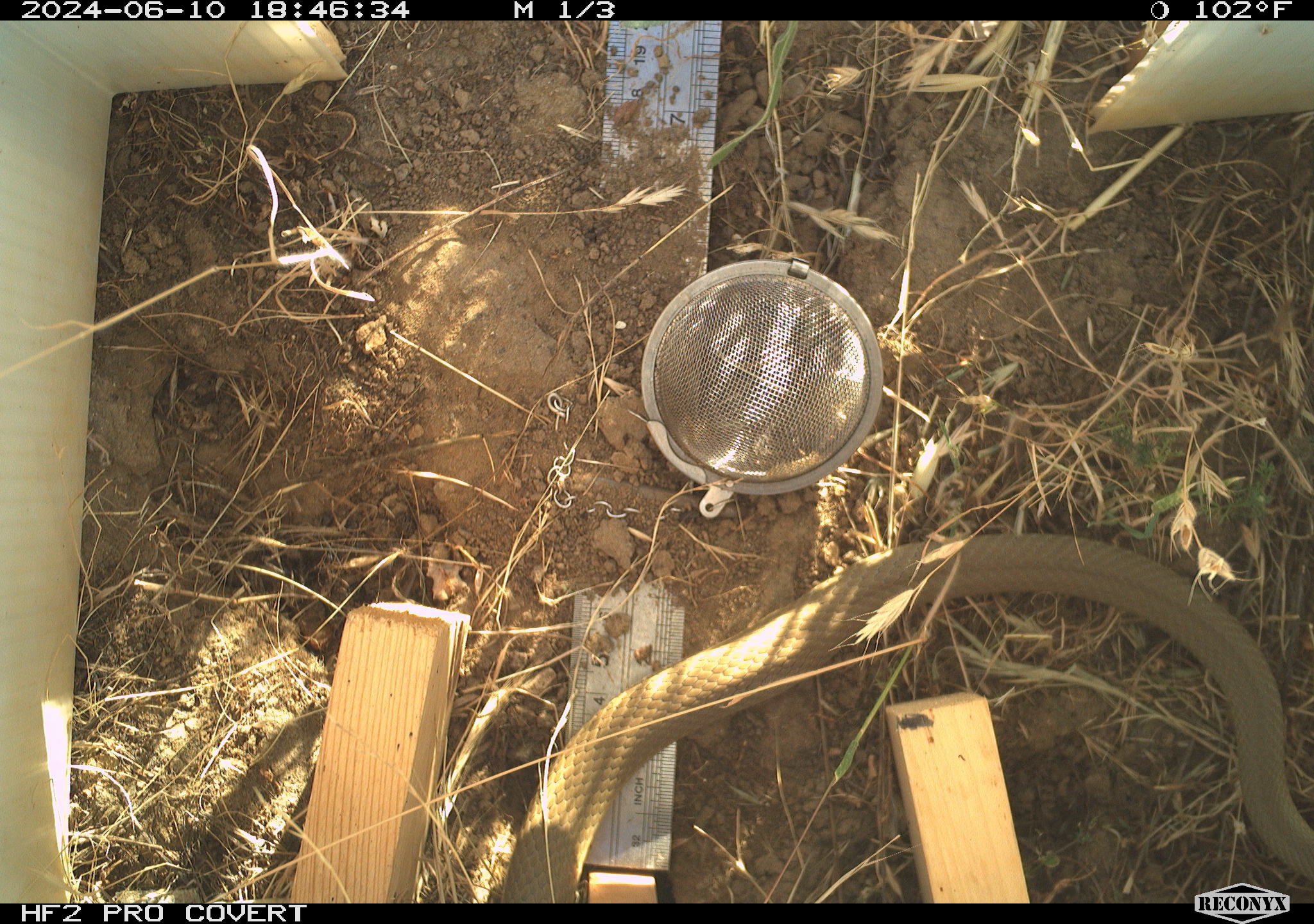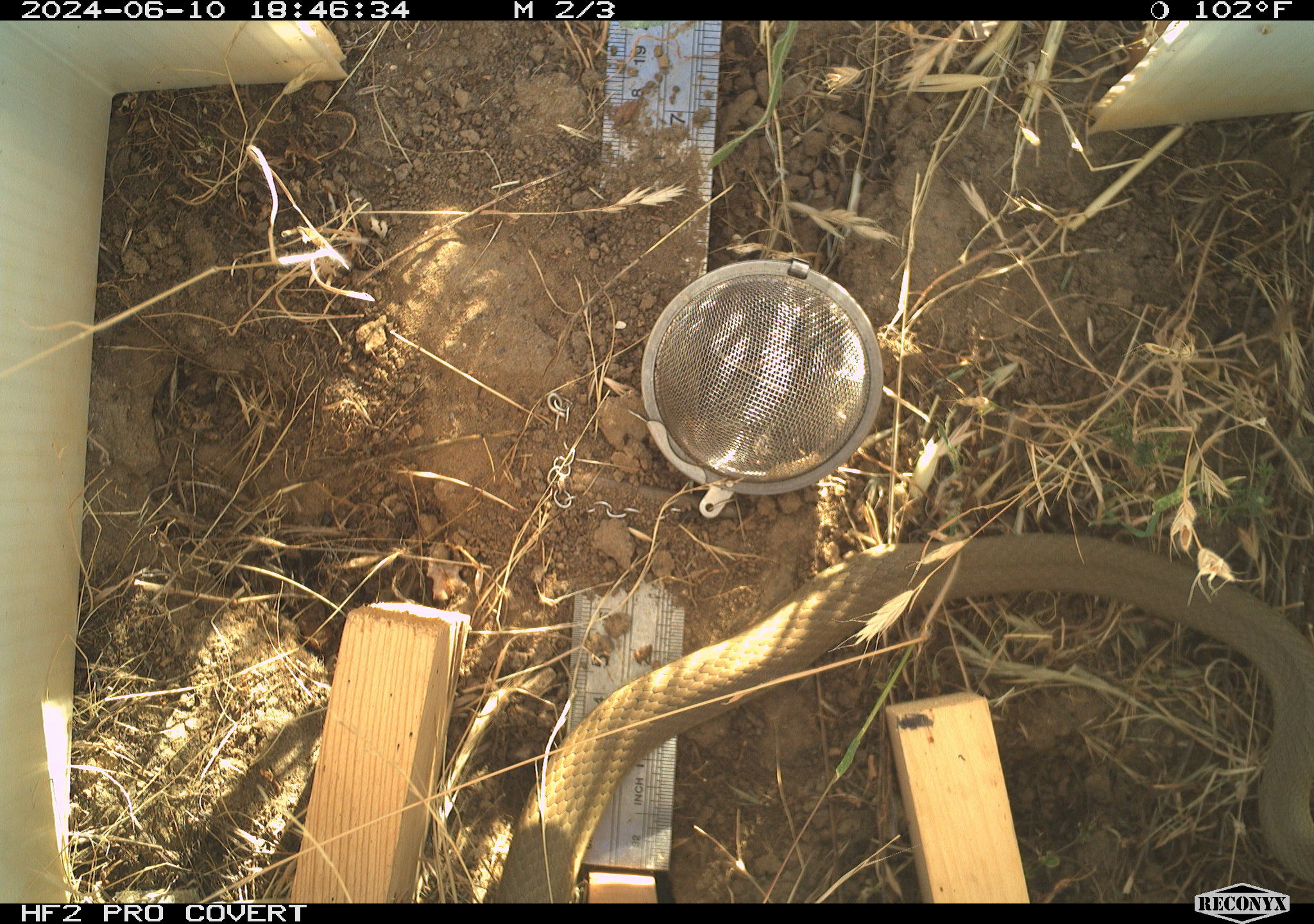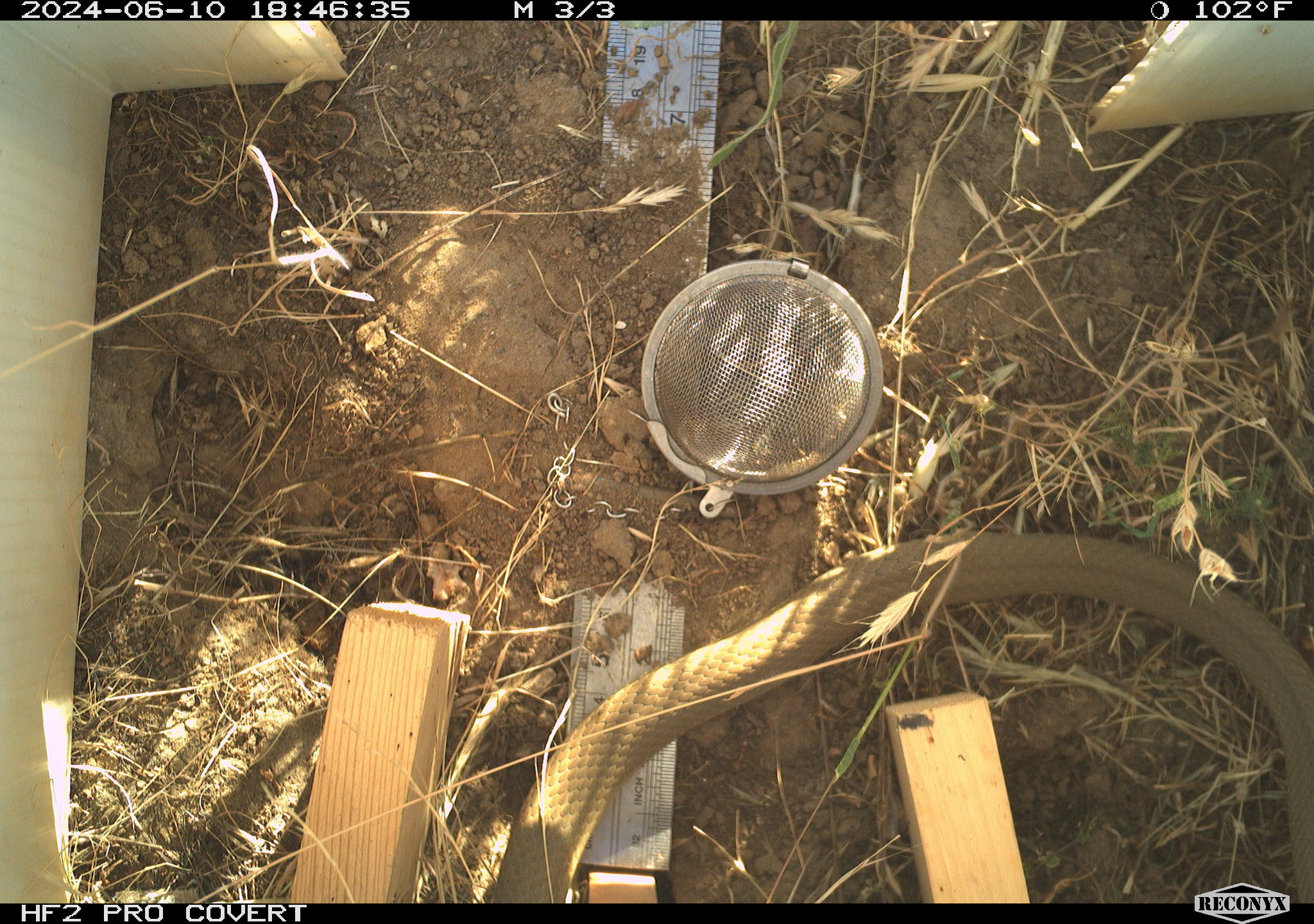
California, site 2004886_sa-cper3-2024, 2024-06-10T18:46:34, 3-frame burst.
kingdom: Animalia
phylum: Chordata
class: Reptilia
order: Squamata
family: Colubridae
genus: Coluber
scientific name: Coluber constrictor mormon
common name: western yellow-bellied racer